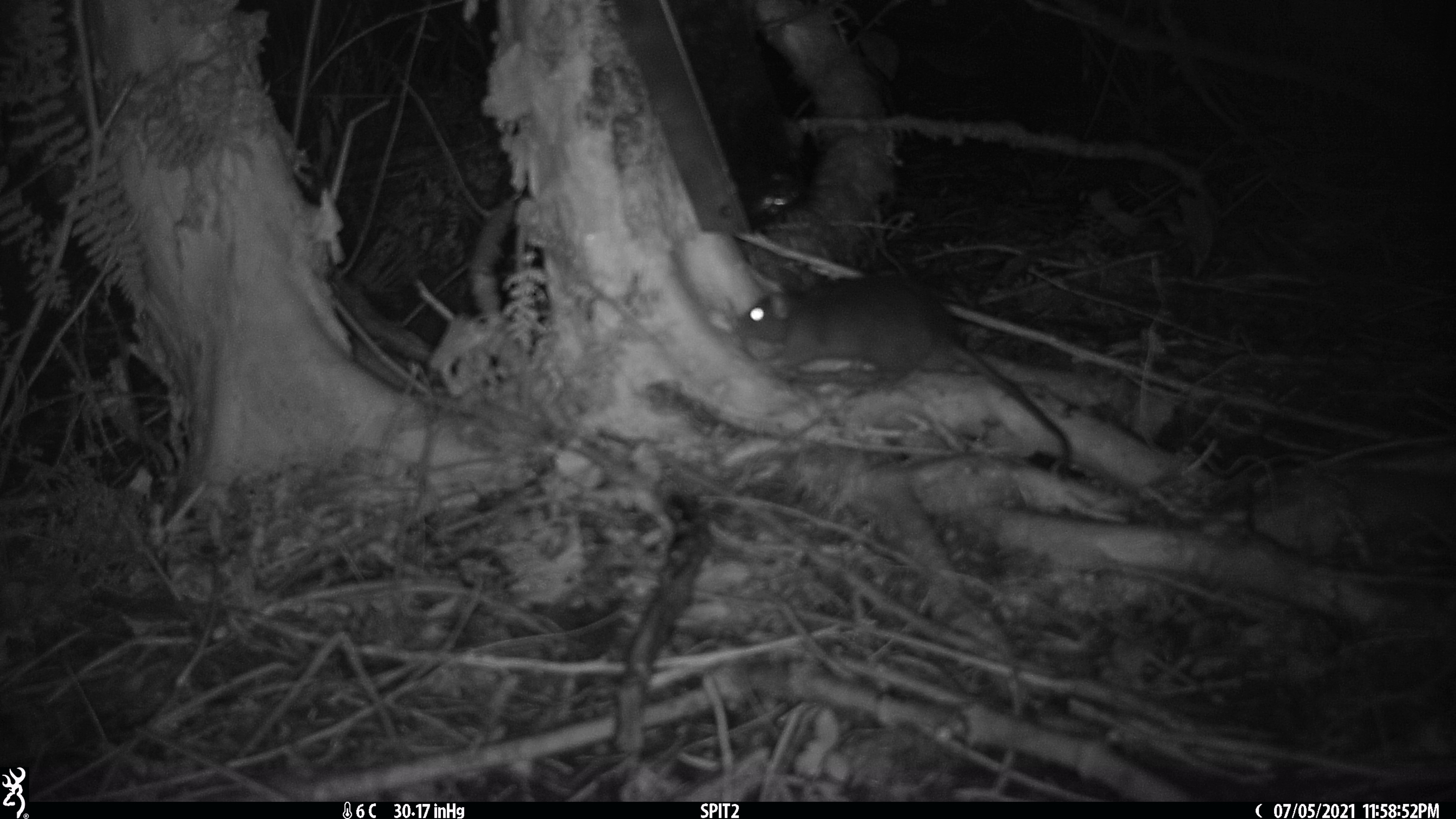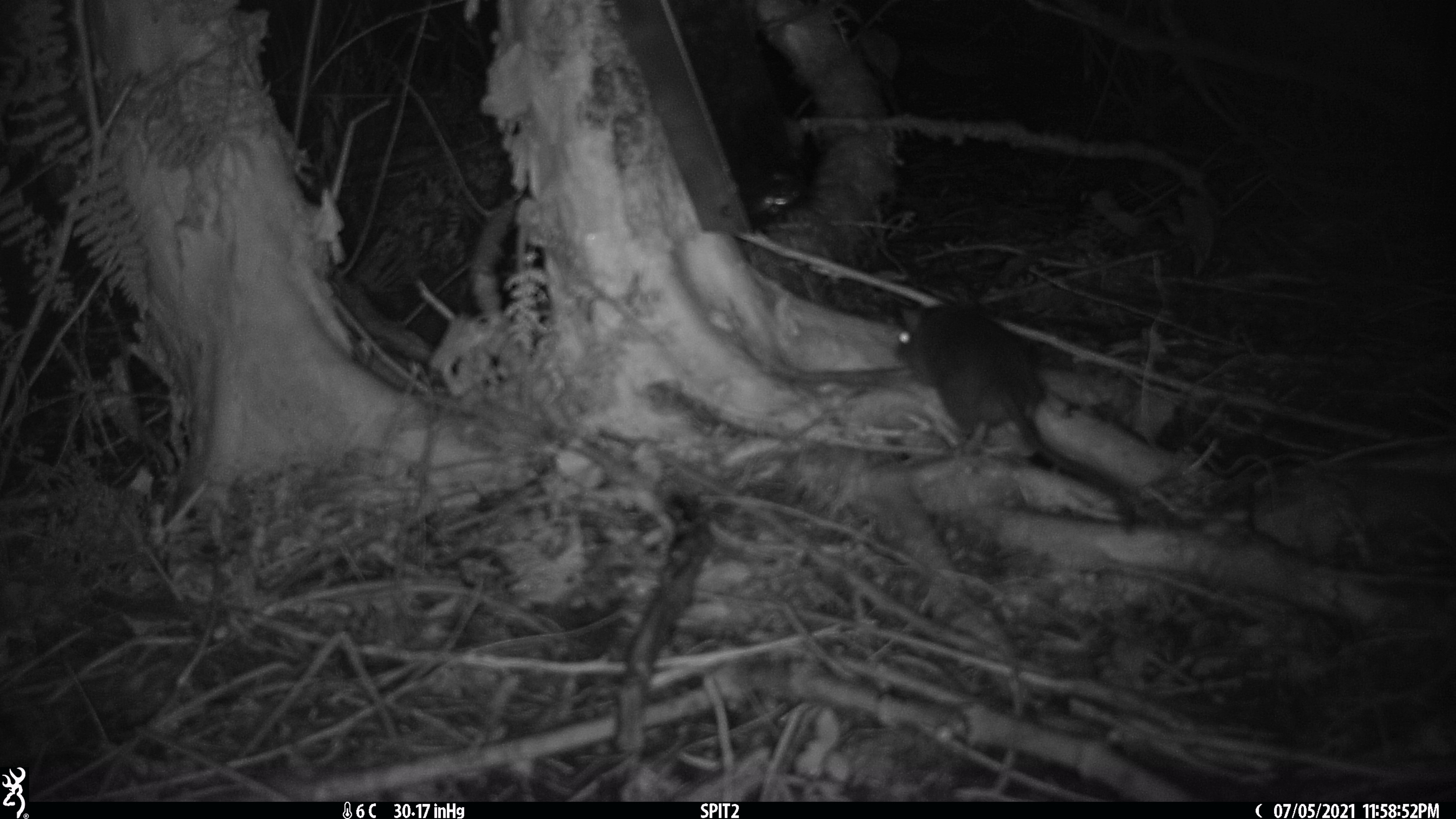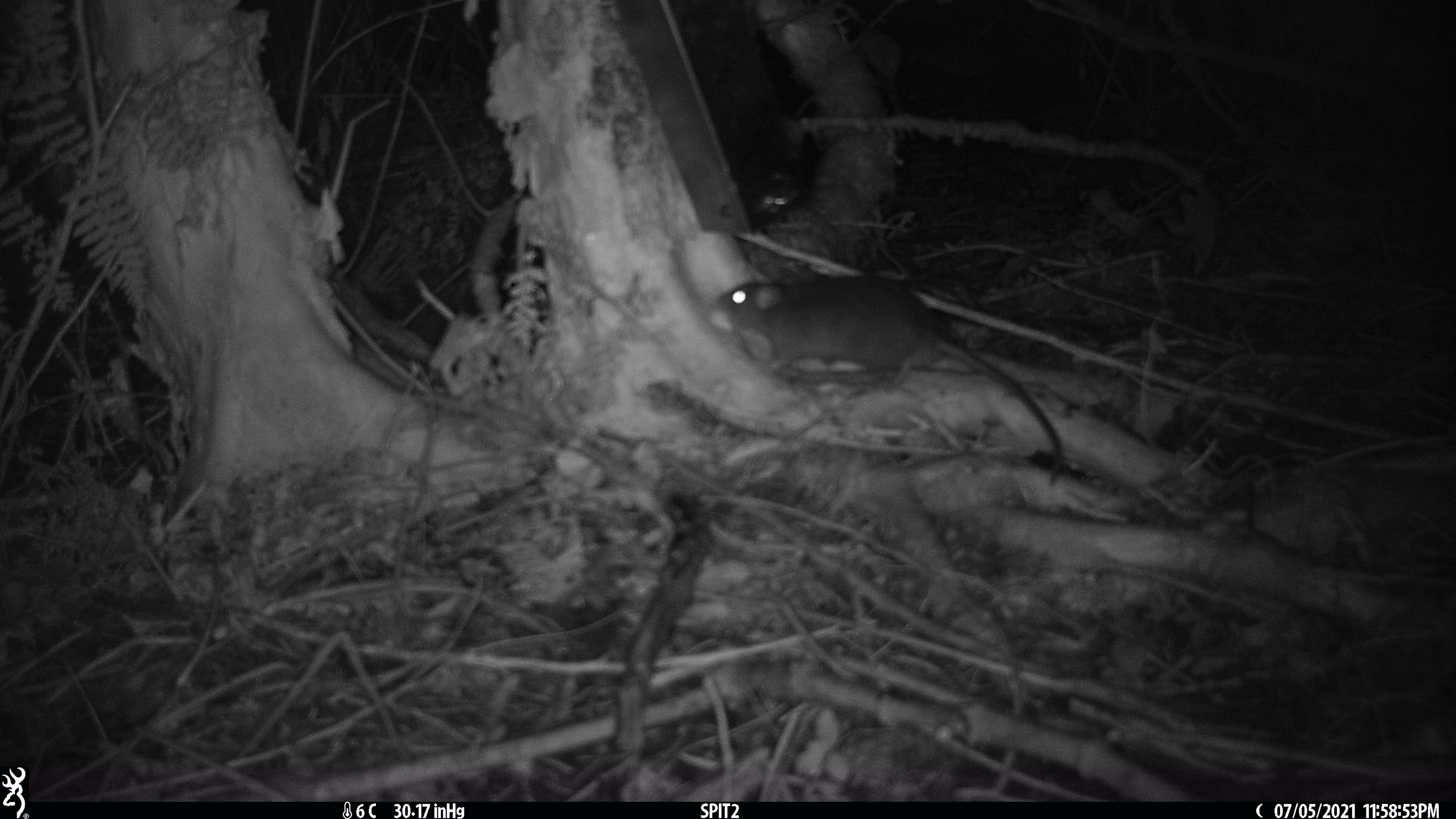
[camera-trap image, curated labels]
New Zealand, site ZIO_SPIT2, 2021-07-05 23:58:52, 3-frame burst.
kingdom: Animalia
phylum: Chordata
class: Mammalia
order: Rodentia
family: Muridae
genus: Rattus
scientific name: Rattus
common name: rat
Rat (Rattus).